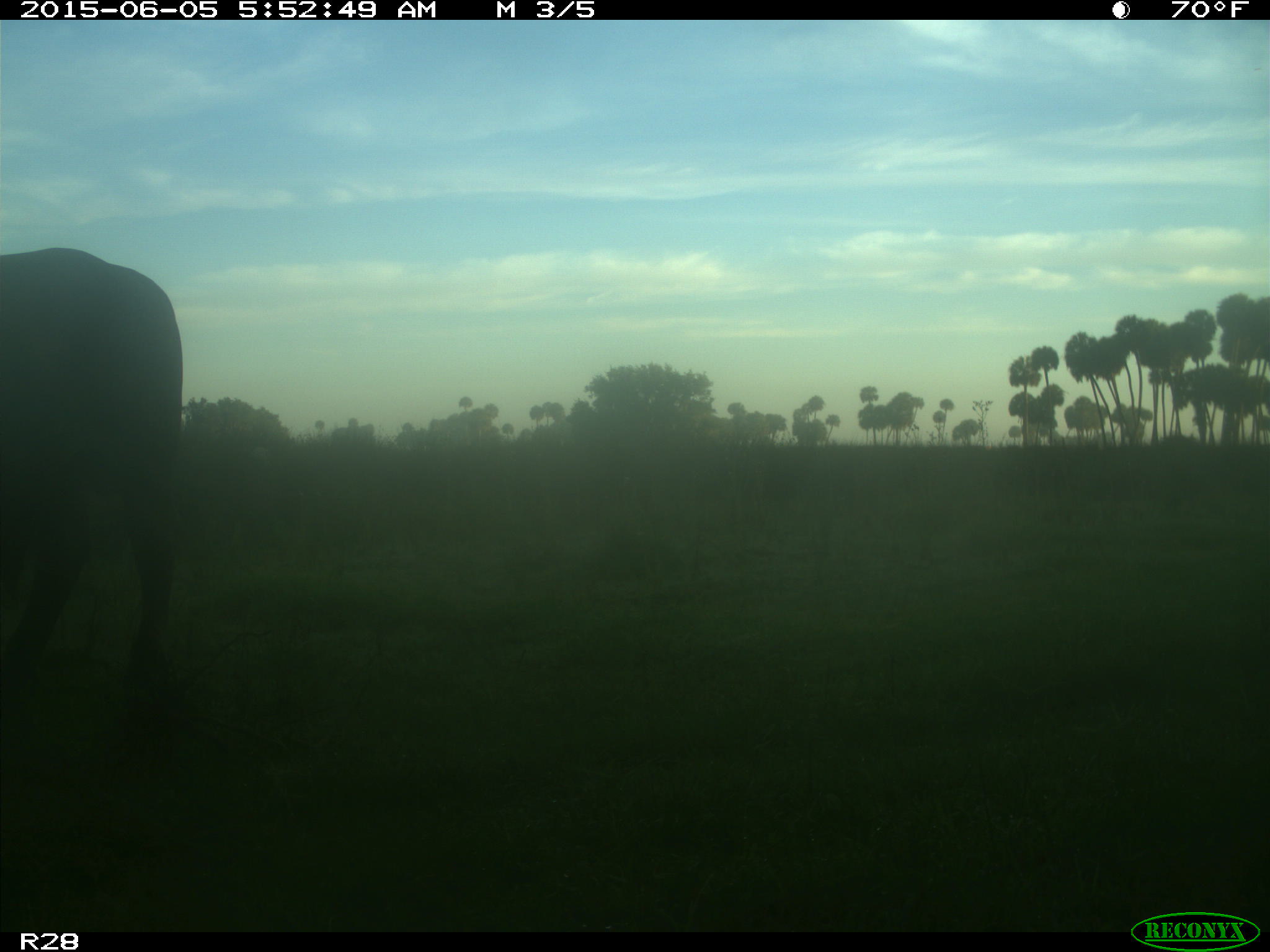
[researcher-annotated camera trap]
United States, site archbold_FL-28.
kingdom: Animalia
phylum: Chordata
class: Mammalia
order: Artiodactyla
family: Bovidae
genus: Bos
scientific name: Bos taurus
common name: domestic cow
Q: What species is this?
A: Bos taurus (domestic cow).